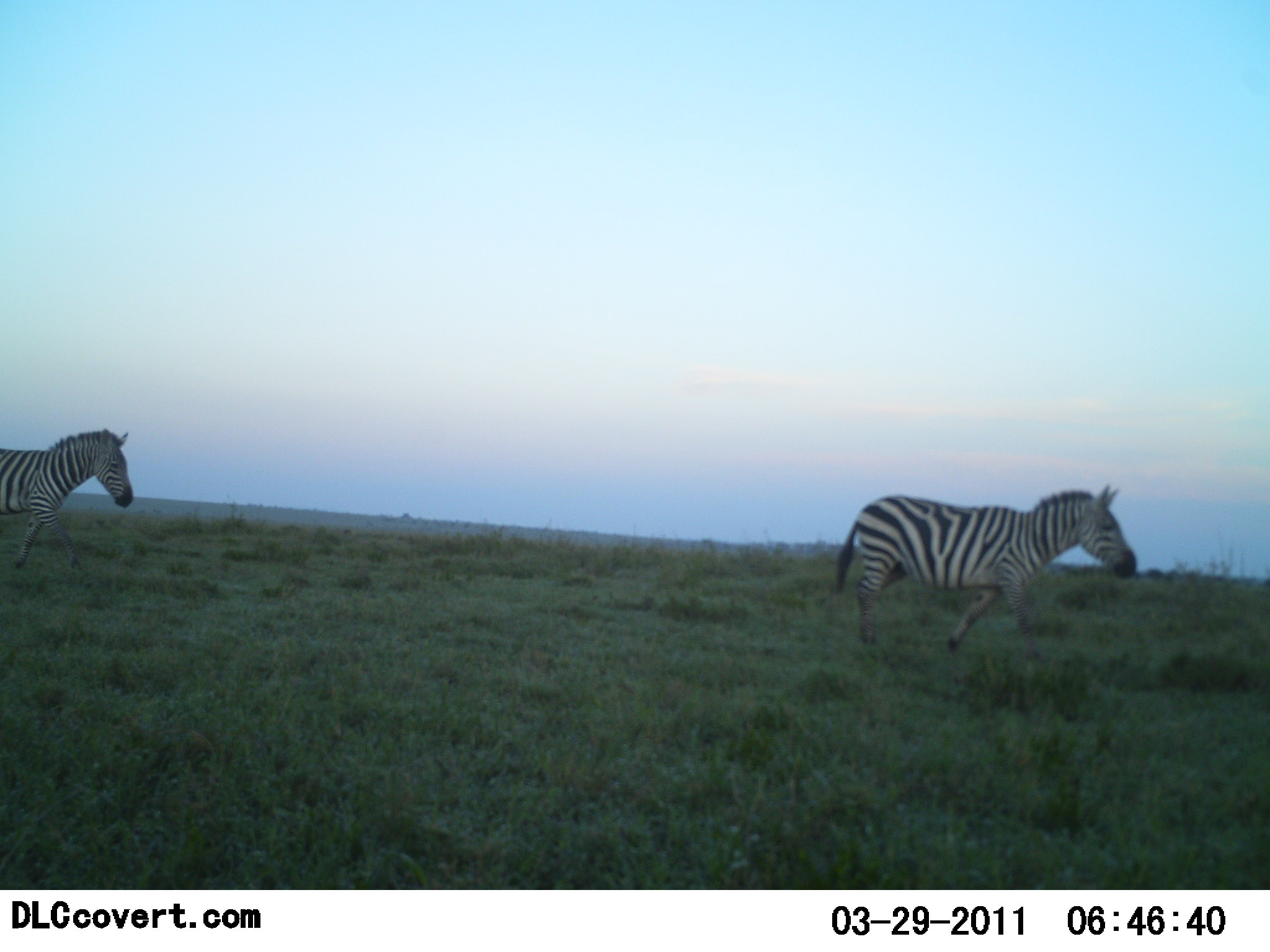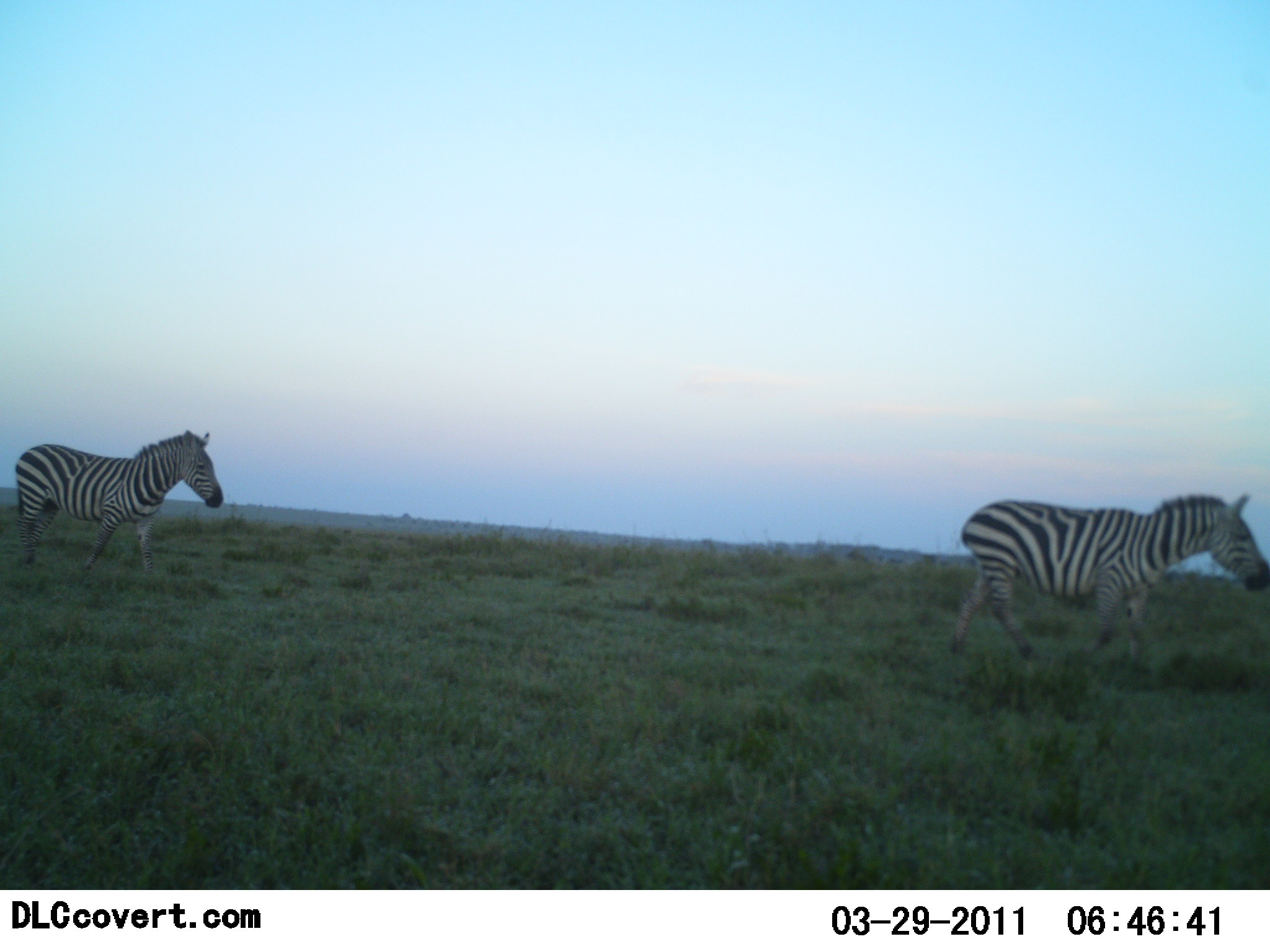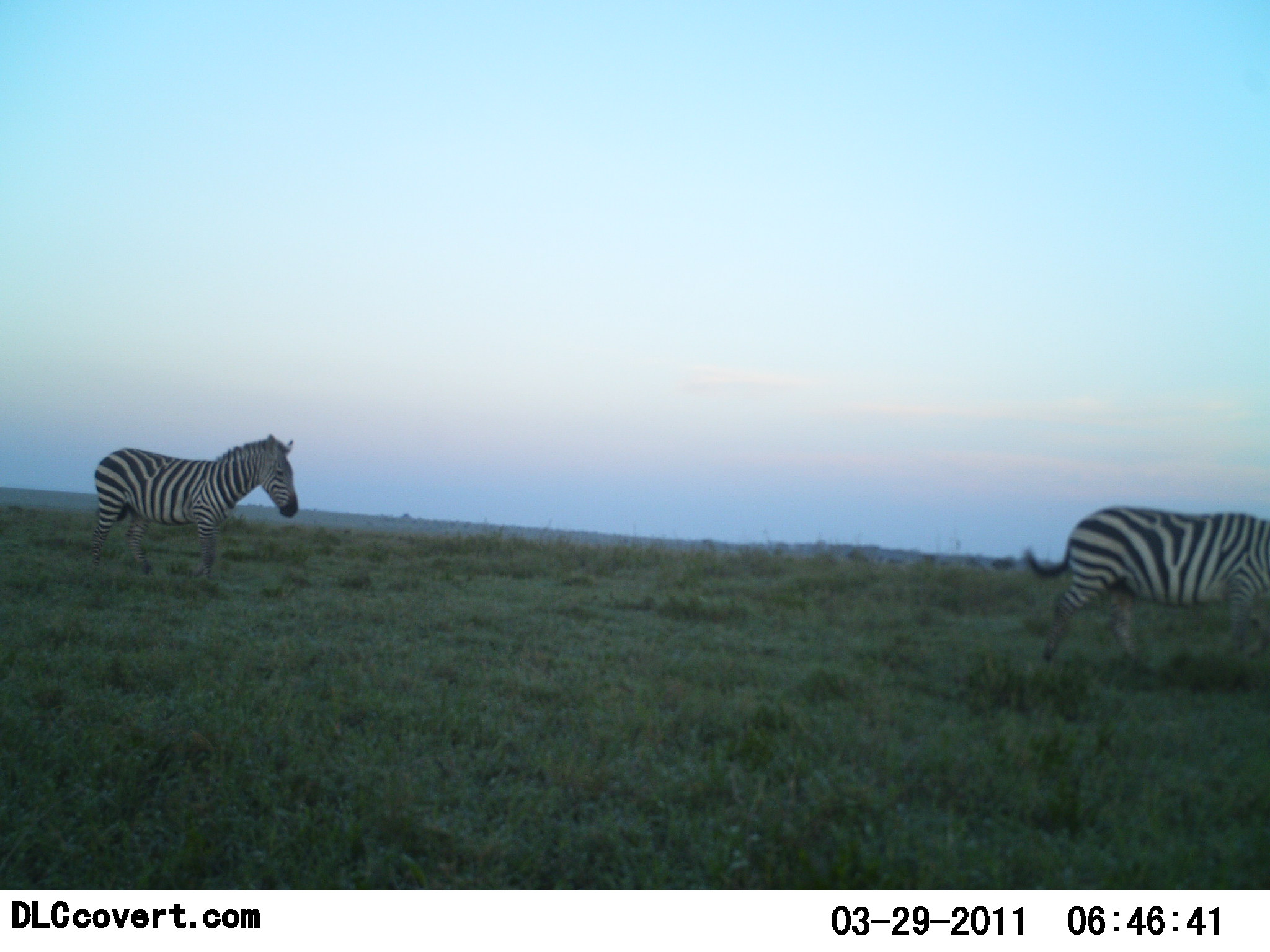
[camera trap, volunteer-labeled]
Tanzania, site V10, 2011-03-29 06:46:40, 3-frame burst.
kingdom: Animalia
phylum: Chordata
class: Mammalia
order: Perissodactyla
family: Equidae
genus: Equus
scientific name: Equus quagga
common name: plains zebra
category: zebra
Zebra (plains zebra) (Equus quagga), count 2. Behavior (volunteer vote fractions): standing 0%, resting 0%, moving 100%, interacting 0%. Young present (vote fraction): 0%. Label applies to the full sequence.